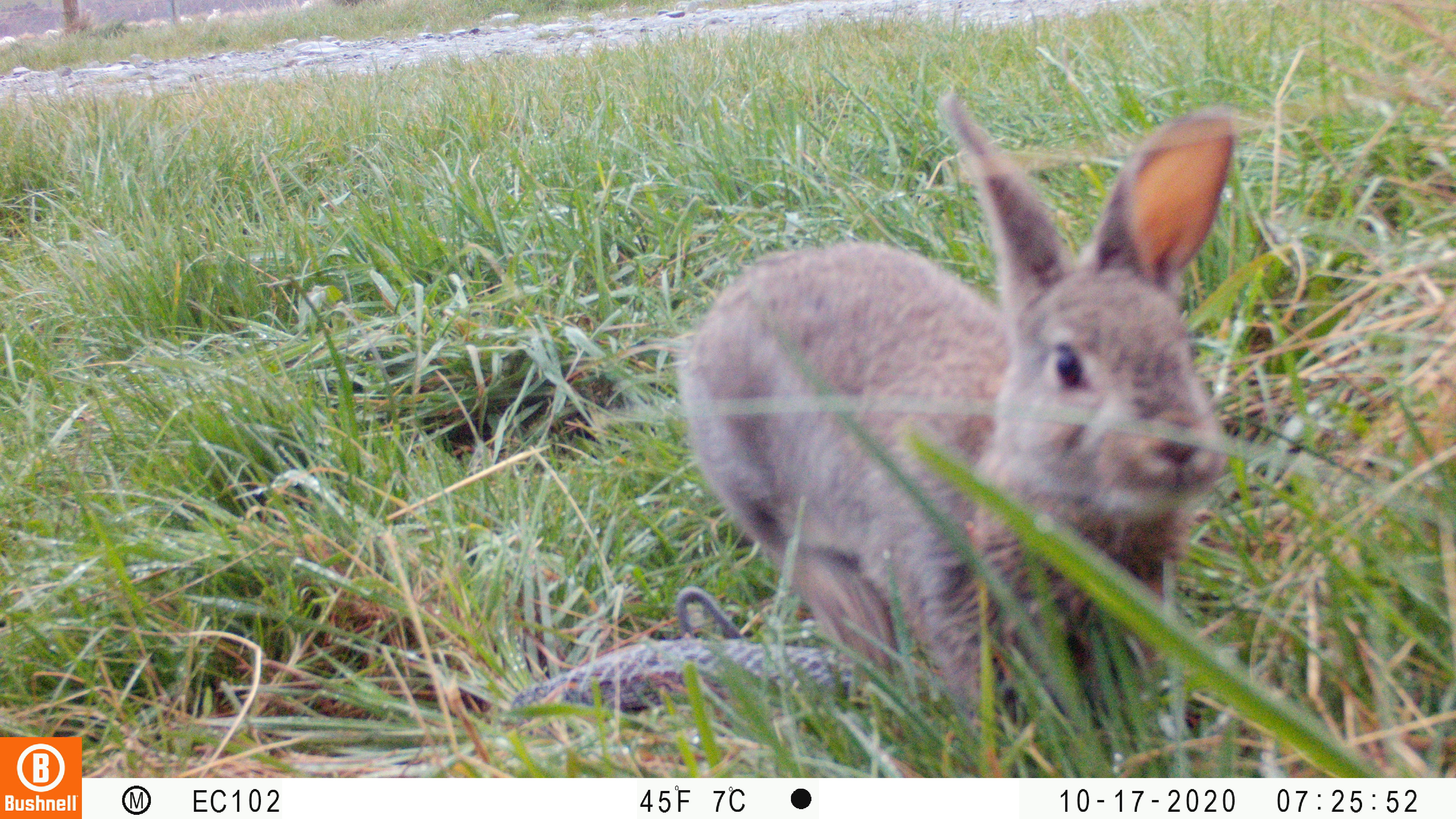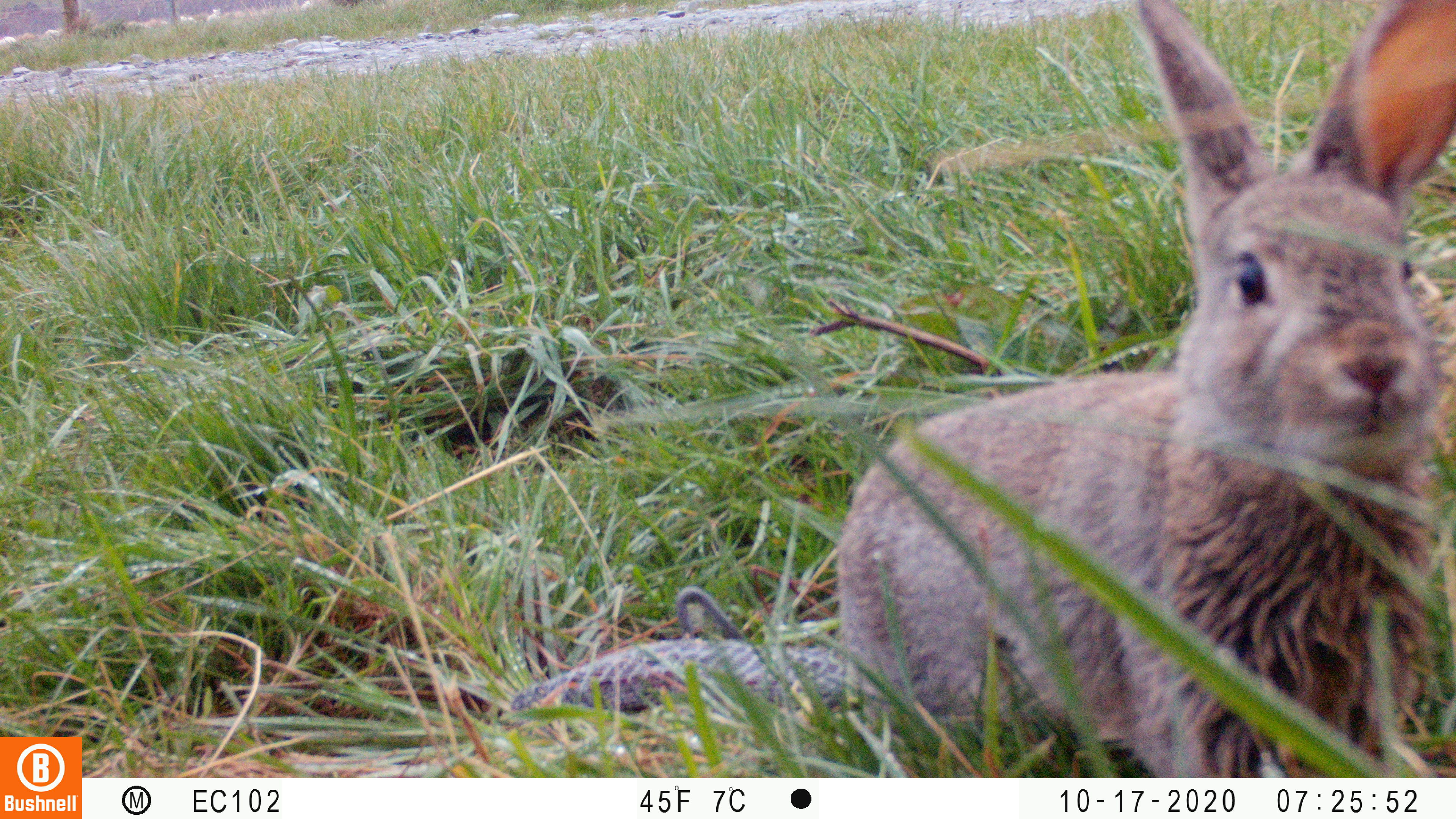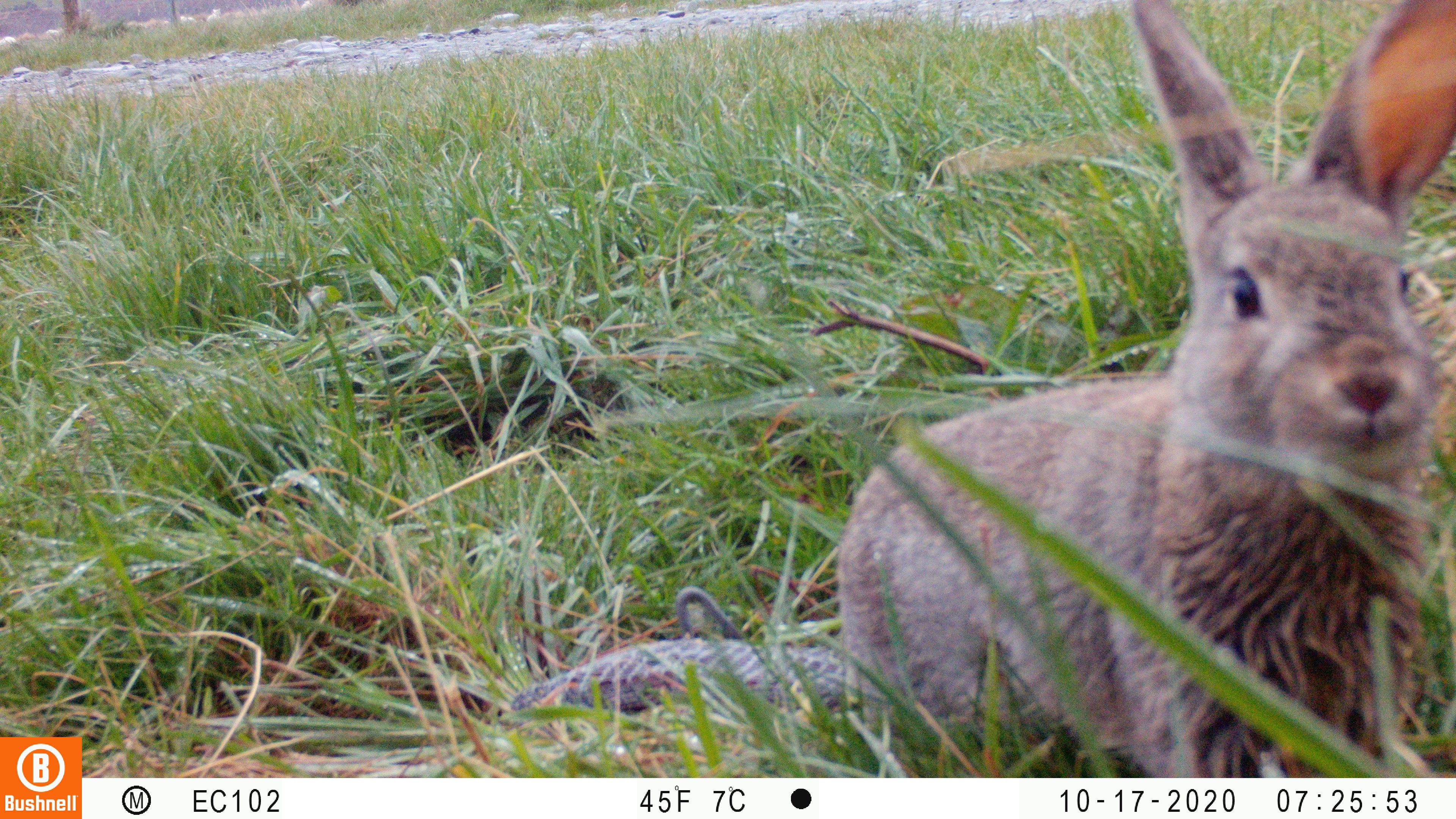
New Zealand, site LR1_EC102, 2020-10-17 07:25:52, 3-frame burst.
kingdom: Animalia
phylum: Chordata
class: Mammalia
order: Lagomorpha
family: Leporidae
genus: Oryctolagus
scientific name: Oryctolagus cuniculus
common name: european rabbit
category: rabbit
Rabbit (european rabbit) (Oryctolagus cuniculus).